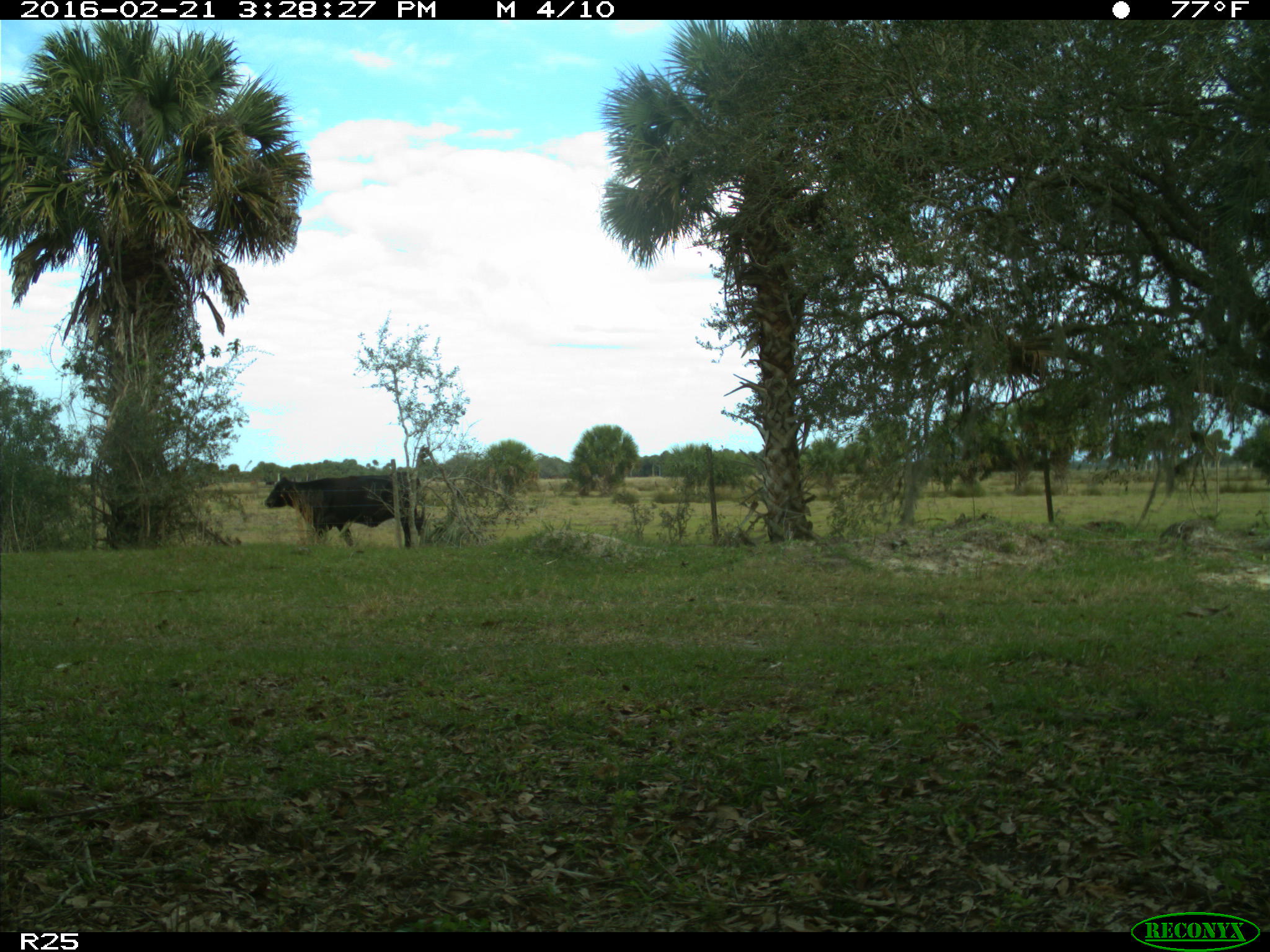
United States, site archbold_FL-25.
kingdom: Animalia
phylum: Chordata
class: Mammalia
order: Artiodactyla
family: Bovidae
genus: Bos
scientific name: Bos taurus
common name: domestic cow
Bos taurus (domestic cow).